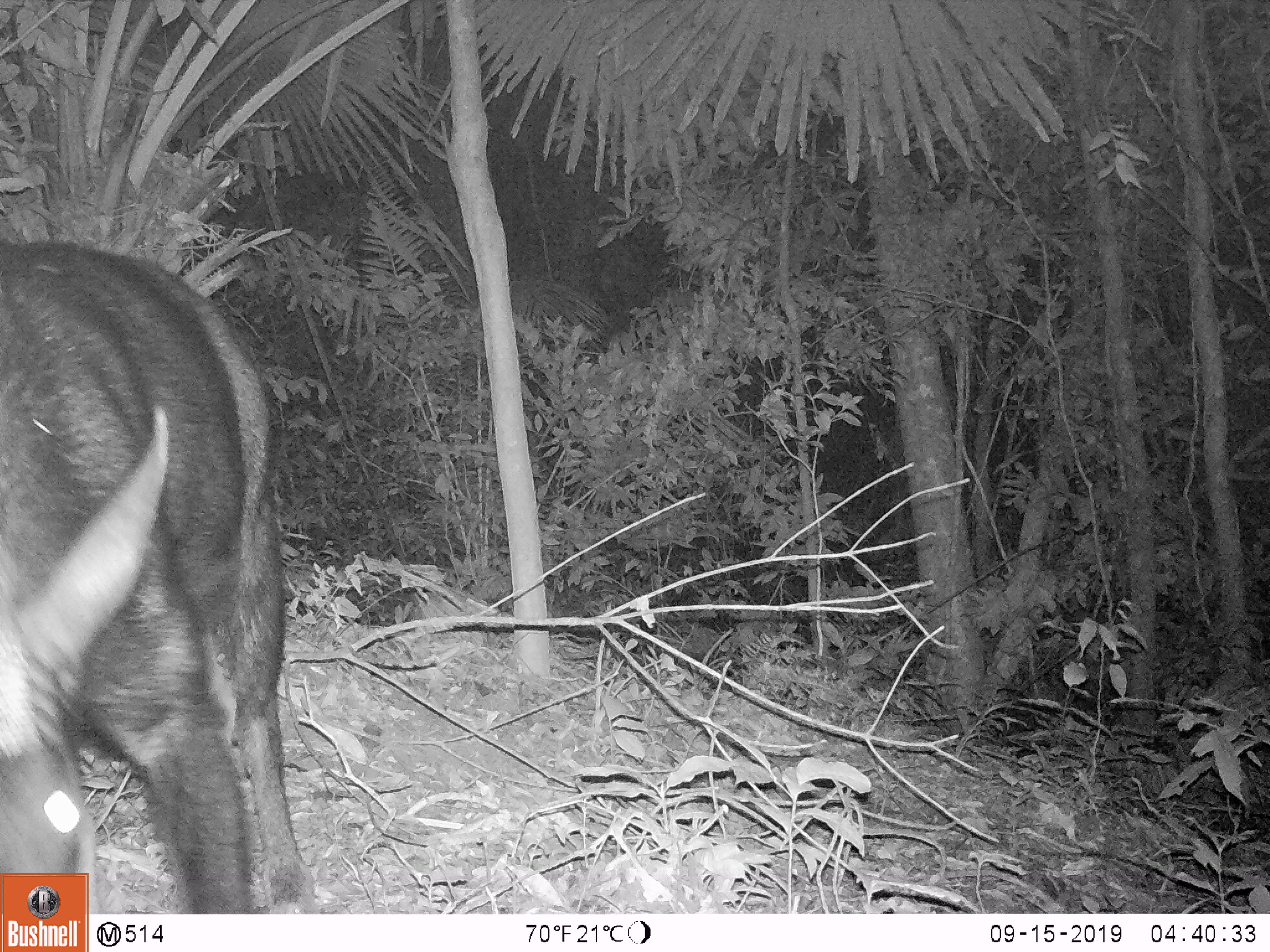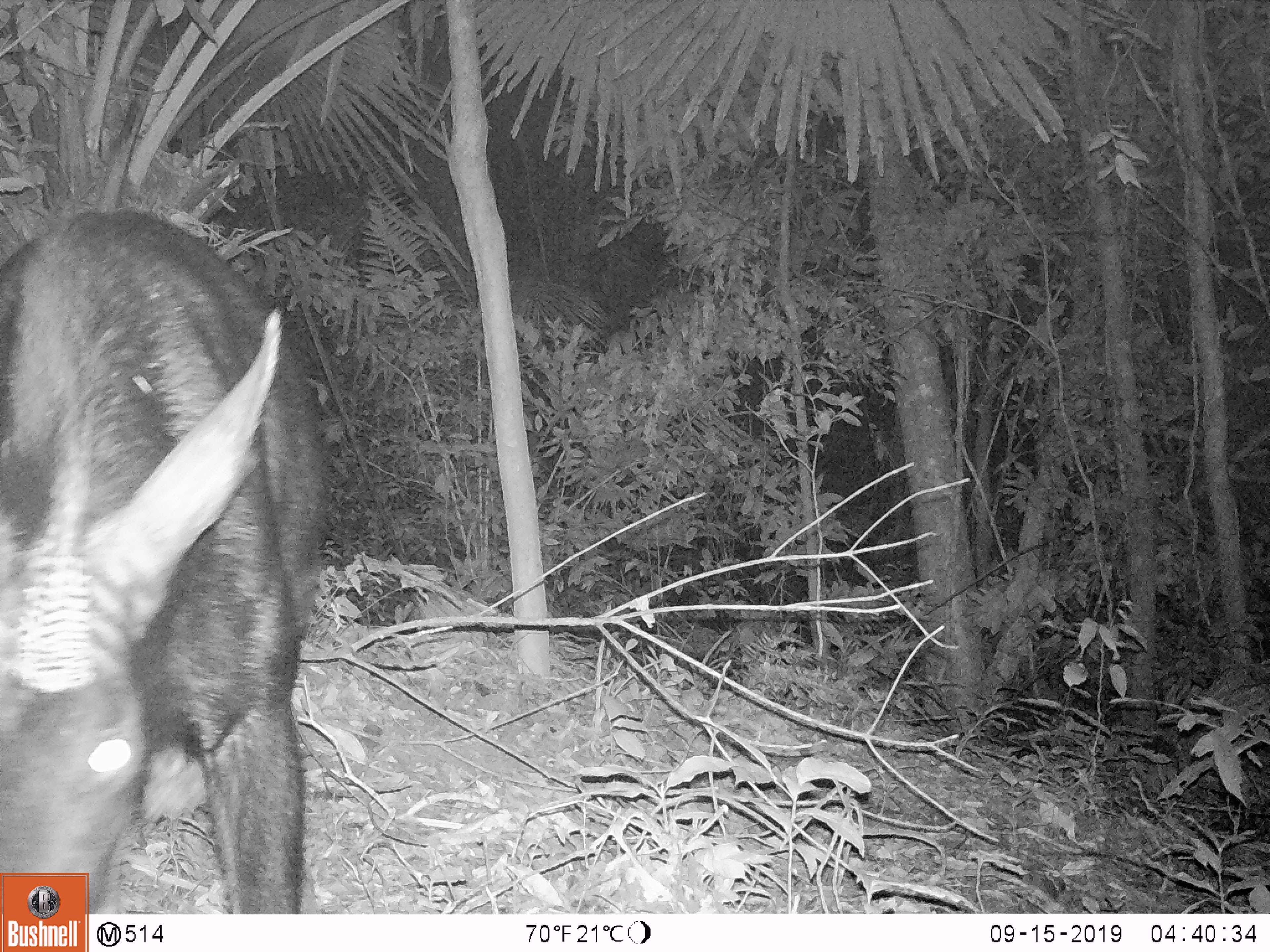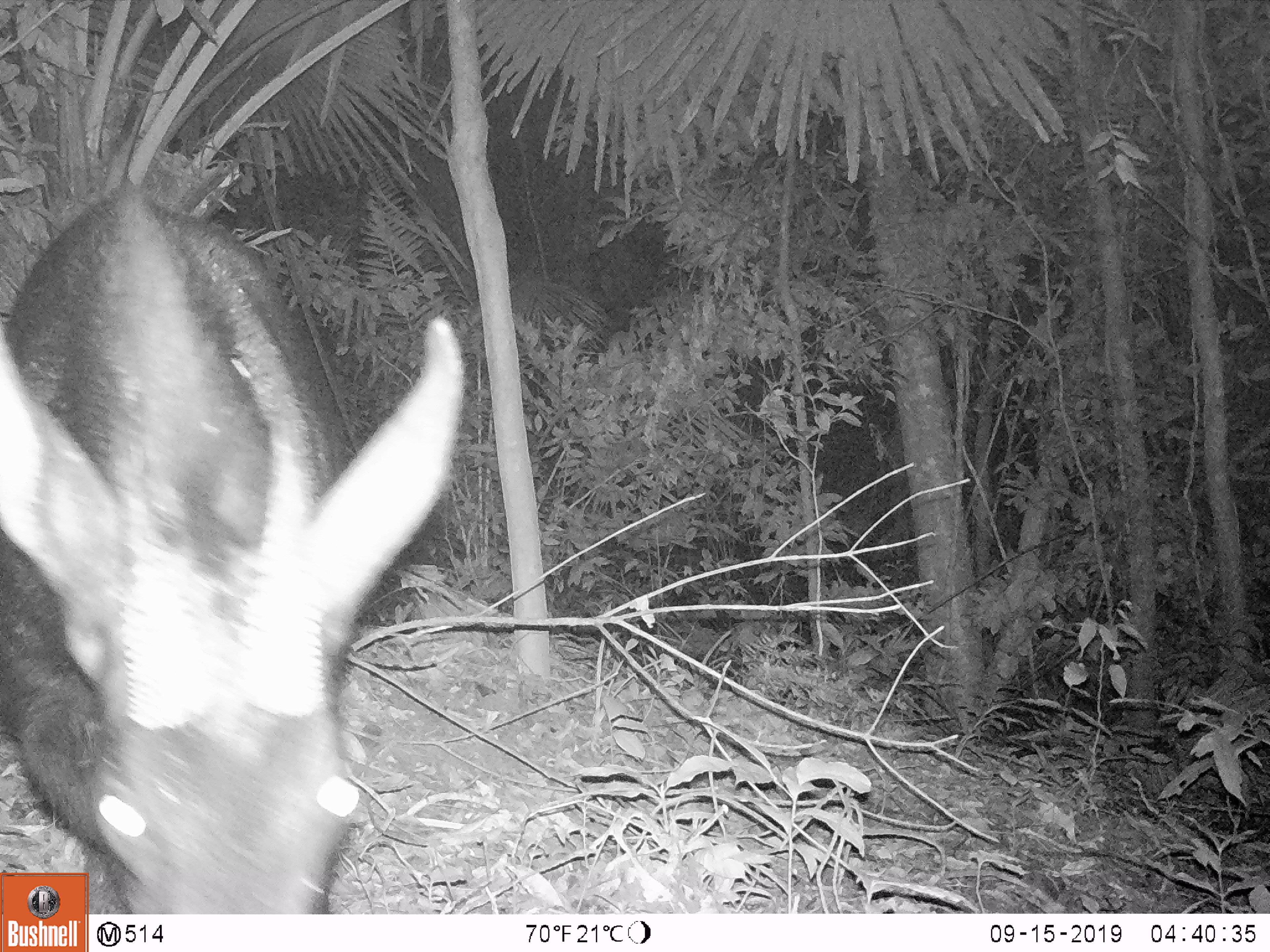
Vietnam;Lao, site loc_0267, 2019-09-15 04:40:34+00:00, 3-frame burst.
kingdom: Animalia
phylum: Chordata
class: Mammalia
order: Artiodactyla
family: Bovidae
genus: Capricornis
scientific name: Capricornis sumatraensis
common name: chinese serow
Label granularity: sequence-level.